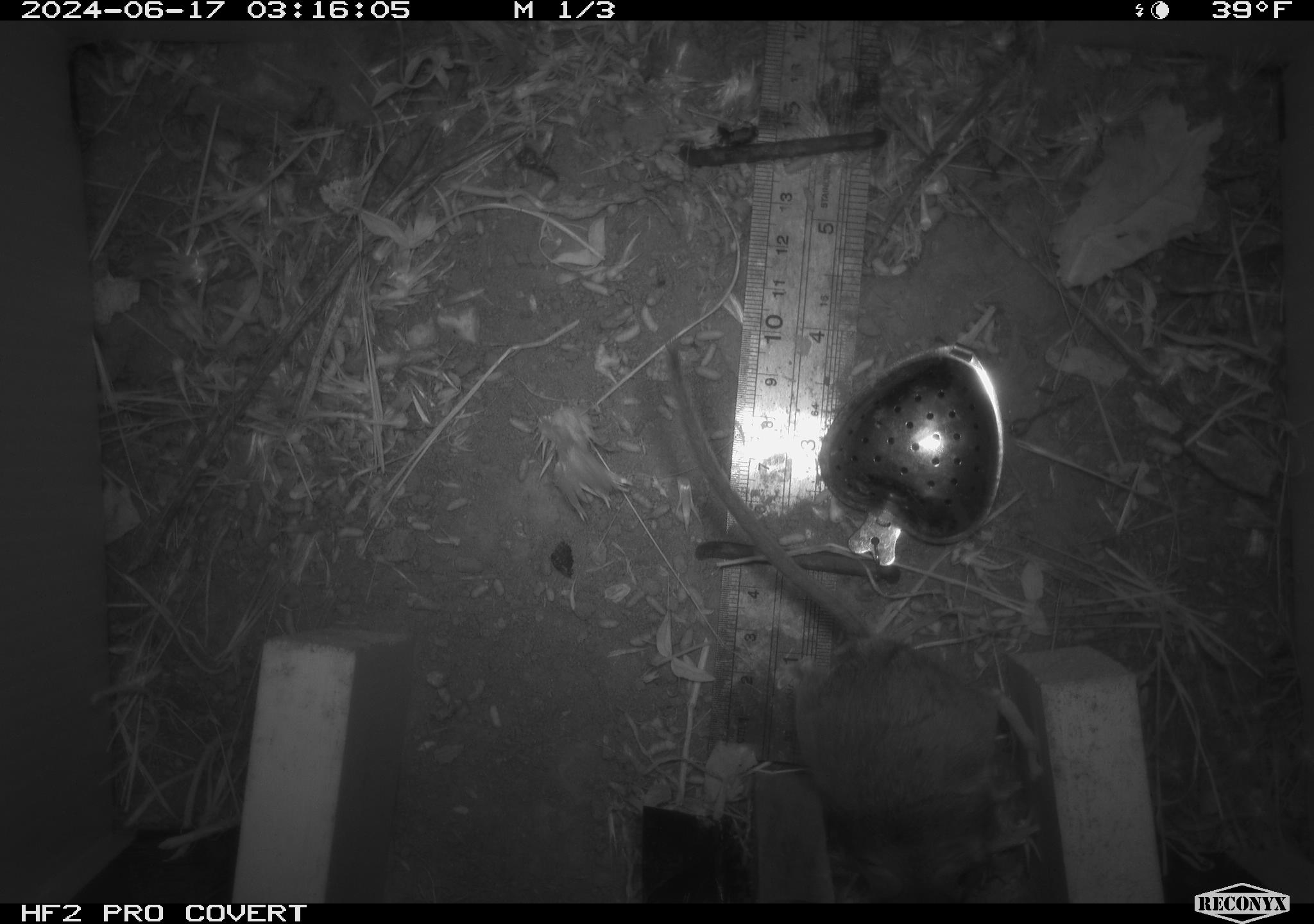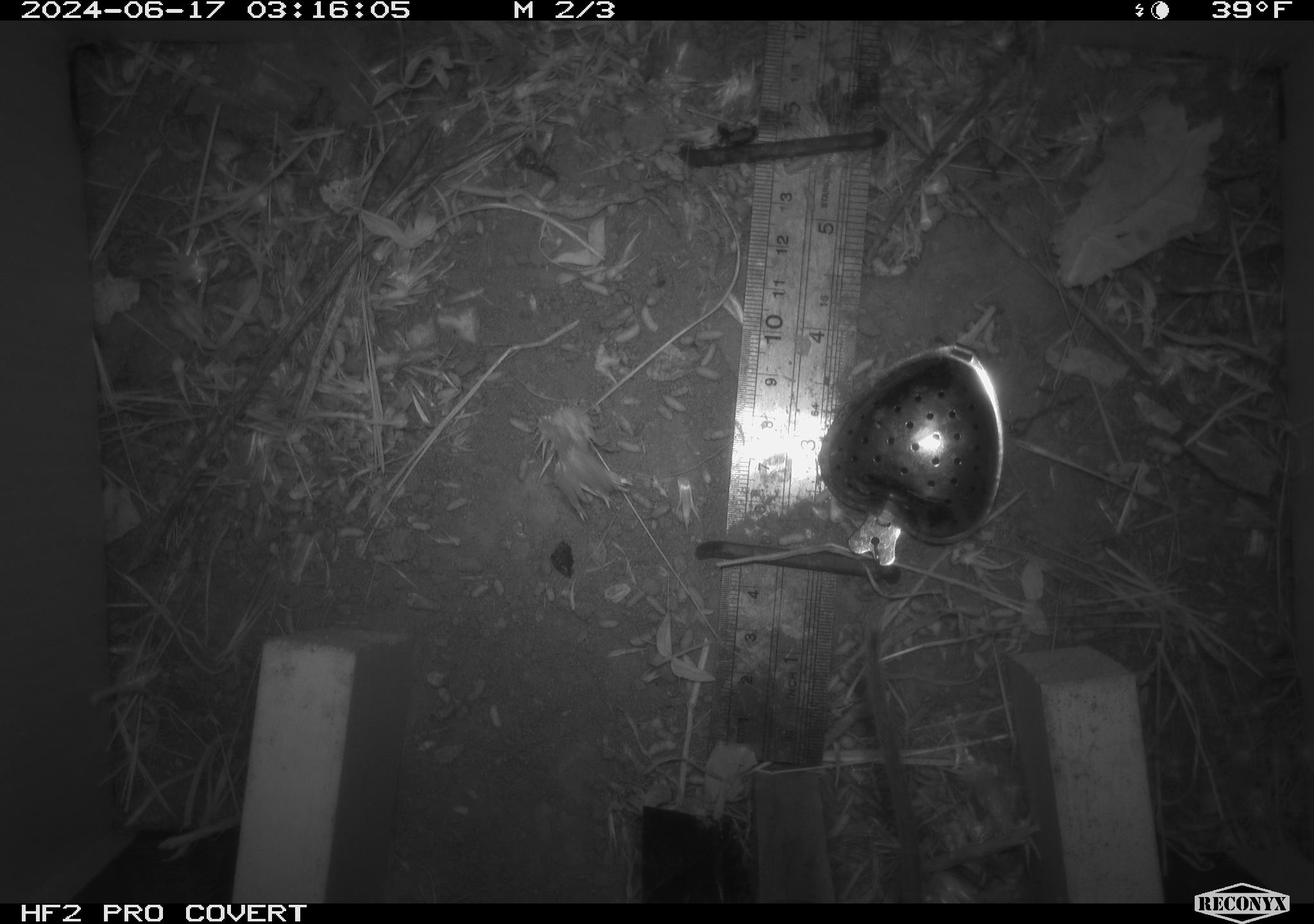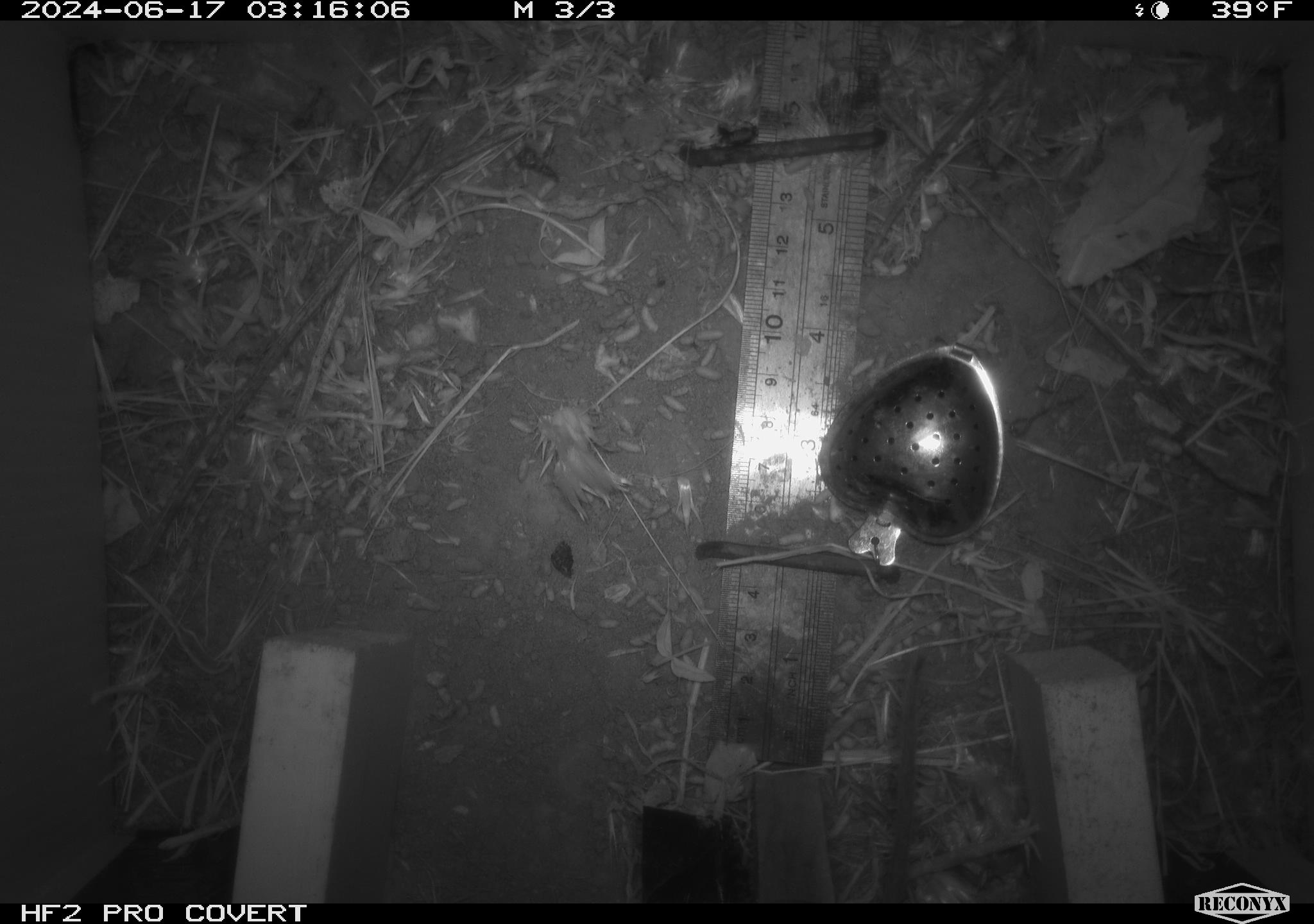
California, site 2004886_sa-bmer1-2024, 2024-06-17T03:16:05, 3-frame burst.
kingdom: Animalia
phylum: Chordata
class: Mammalia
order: Rodentia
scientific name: Rodentia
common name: mouse species